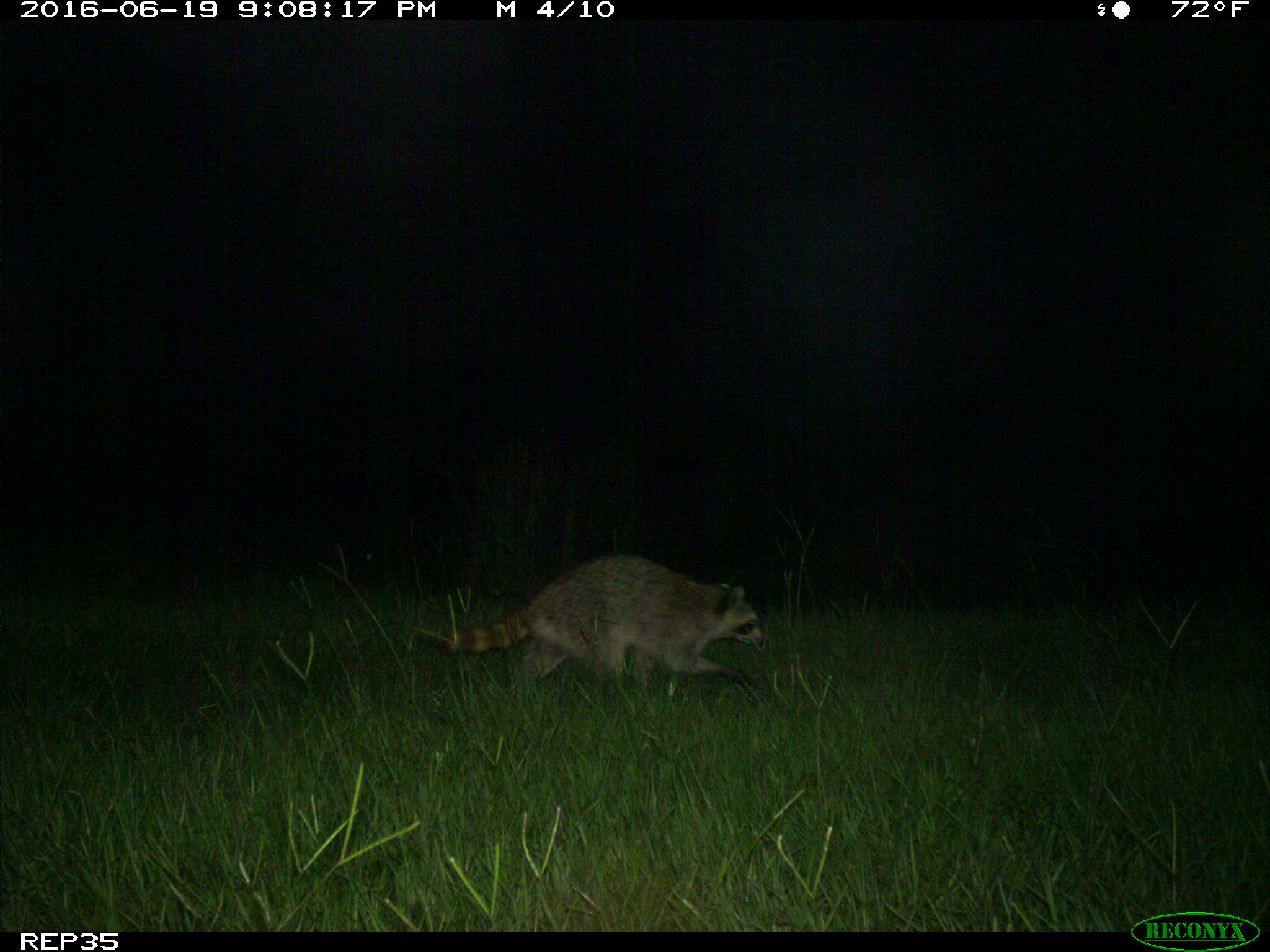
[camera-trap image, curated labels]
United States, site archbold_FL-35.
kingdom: Animalia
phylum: Chordata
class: Mammalia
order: Carnivora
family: Procyonidae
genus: Procyon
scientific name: Procyon lotor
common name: common raccoon